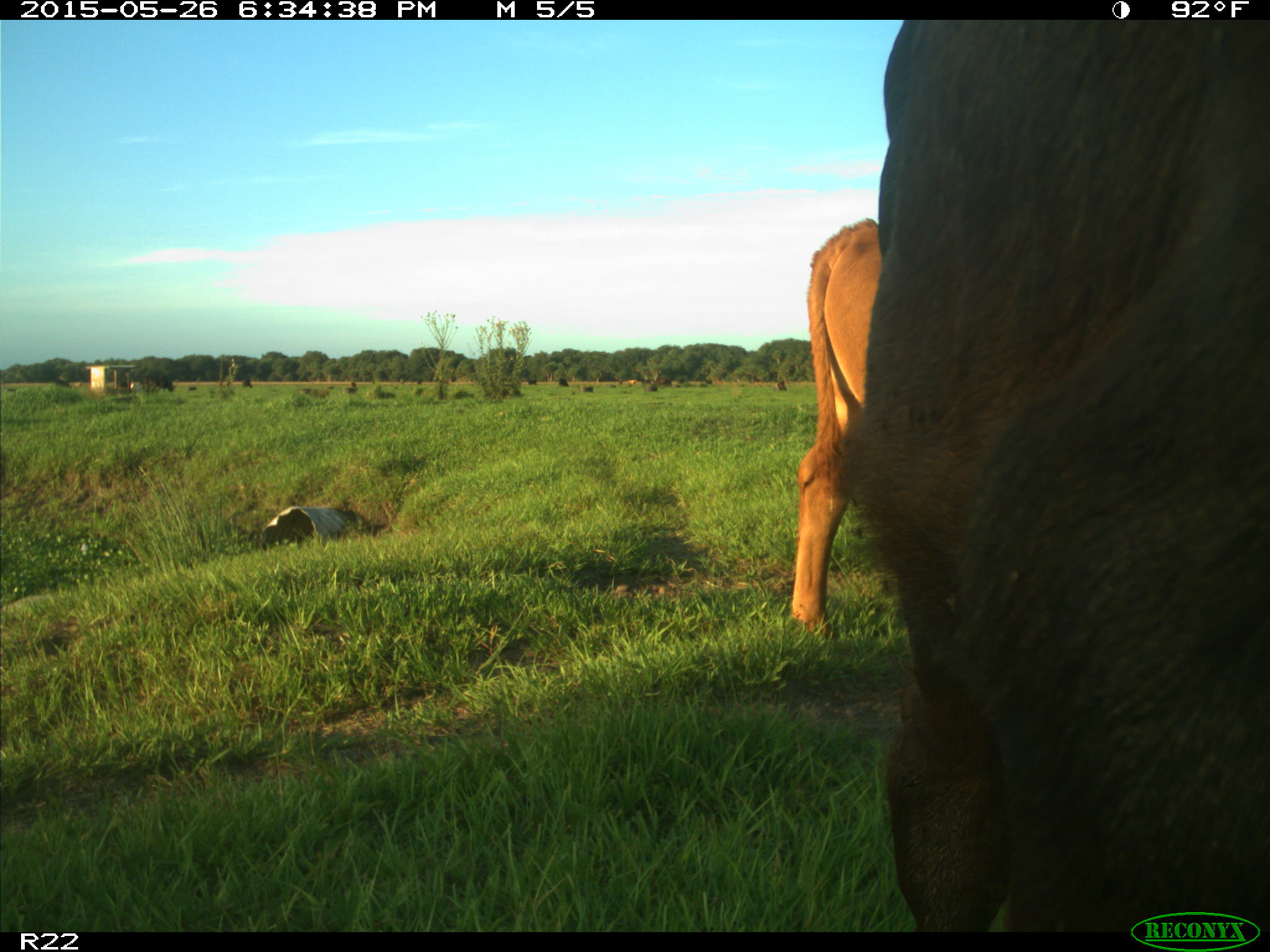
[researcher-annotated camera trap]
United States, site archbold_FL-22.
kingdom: Animalia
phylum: Chordata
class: Mammalia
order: Artiodactyla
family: Bovidae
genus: Bos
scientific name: Bos taurus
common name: domestic cow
Bos taurus (domestic cow).